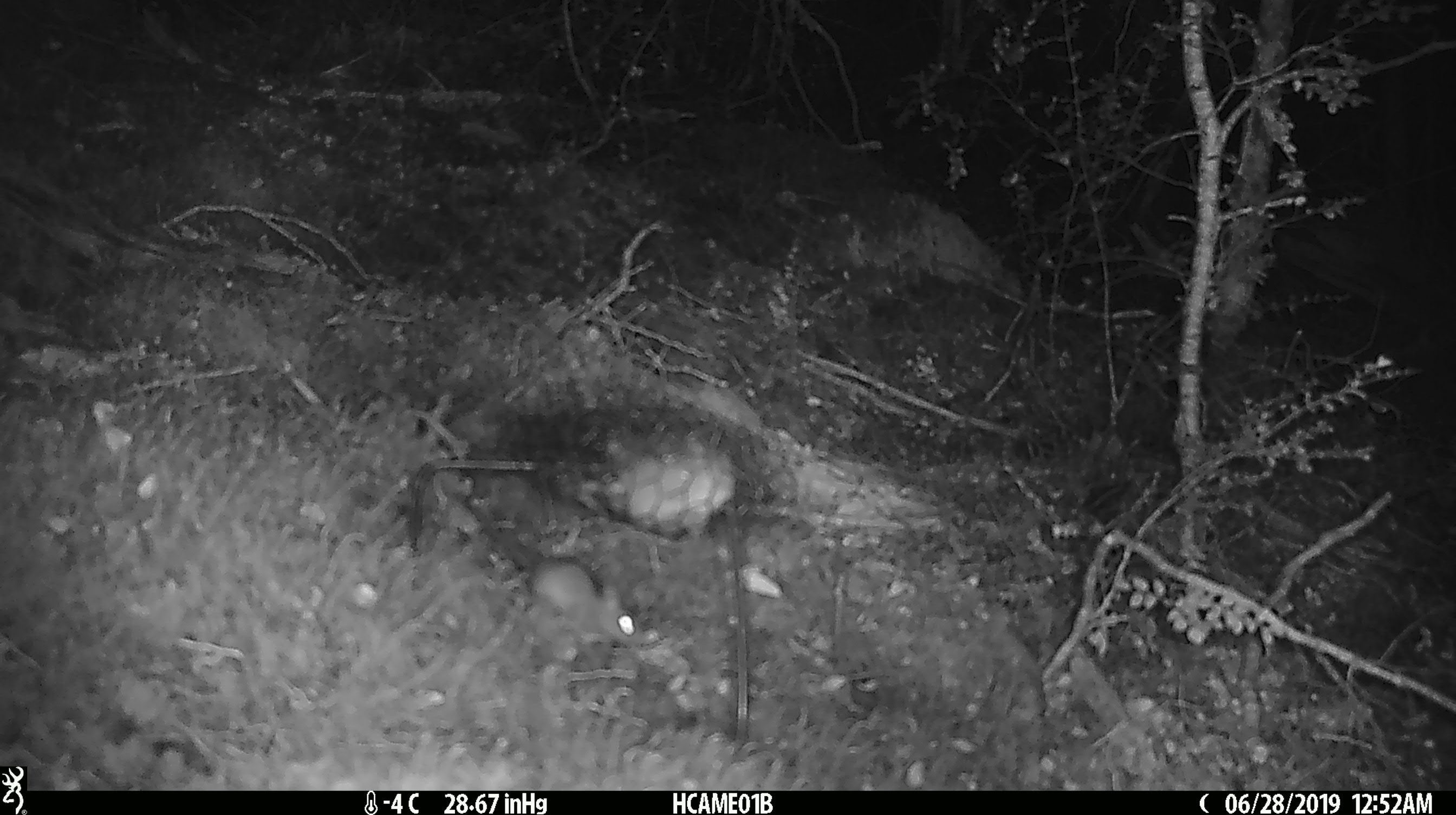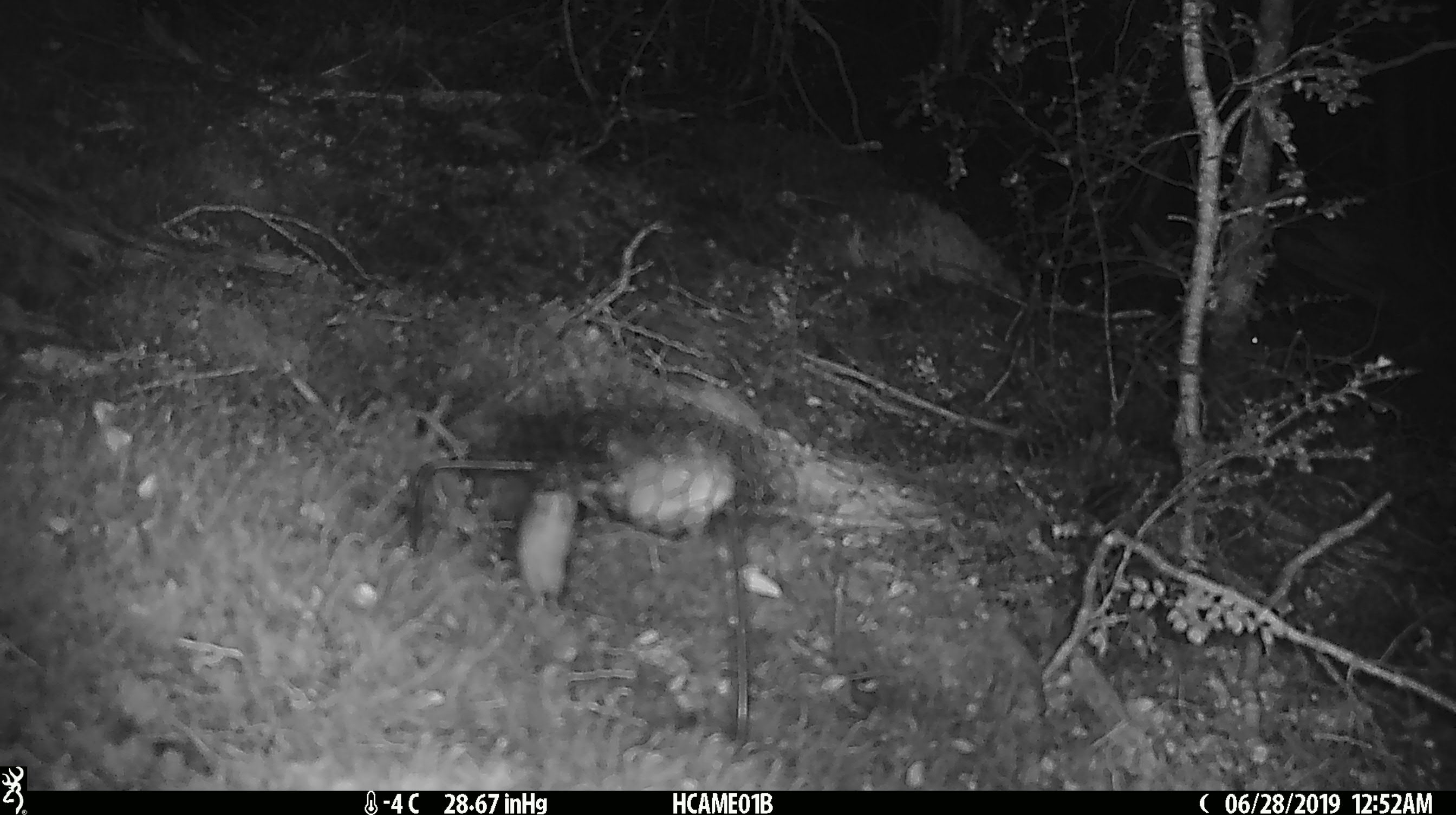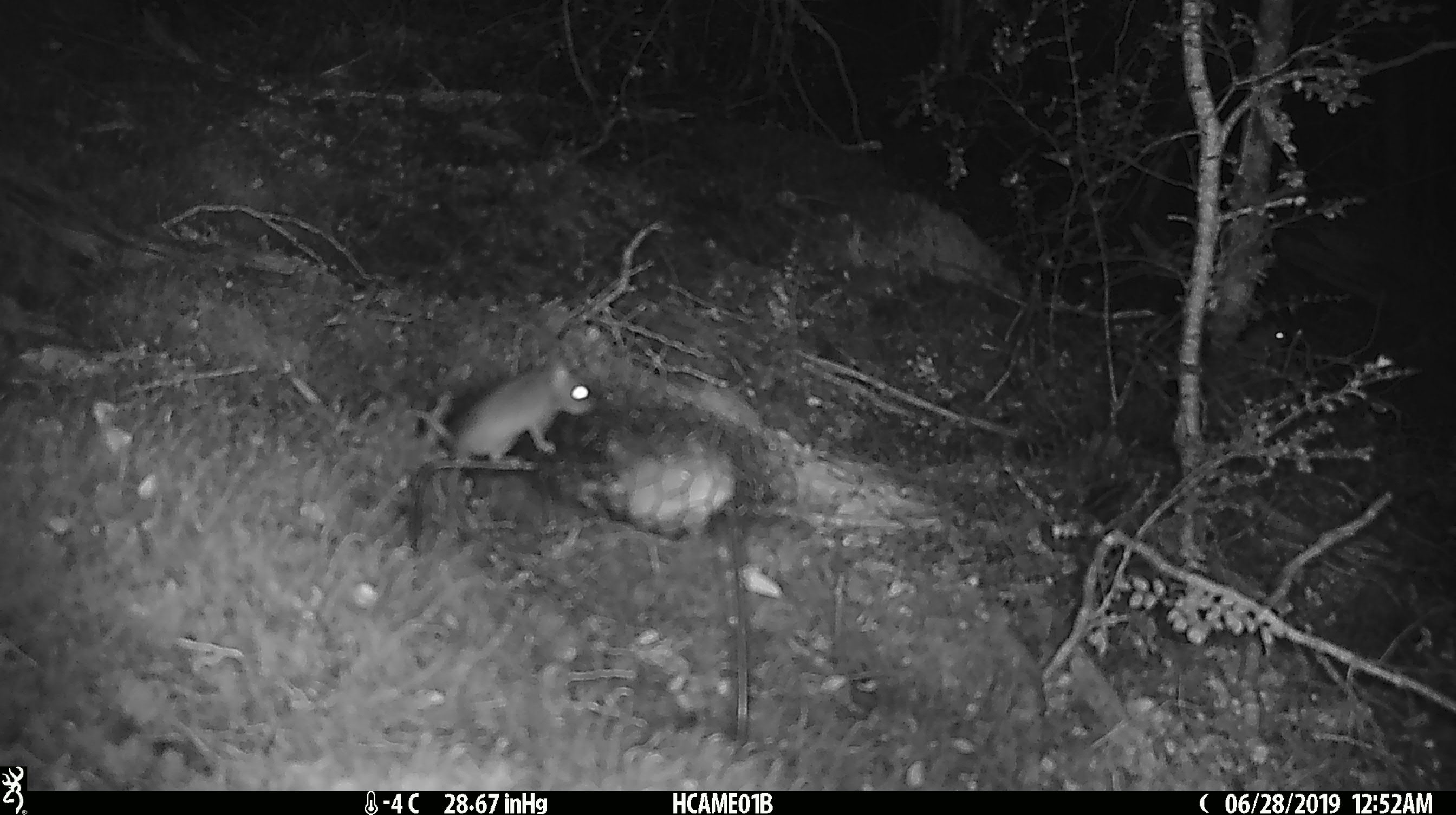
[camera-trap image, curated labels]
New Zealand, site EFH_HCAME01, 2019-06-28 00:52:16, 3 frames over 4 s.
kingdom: Animalia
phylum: Chordata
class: Mammalia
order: Rodentia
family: Muridae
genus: Mus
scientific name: Mus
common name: mouse